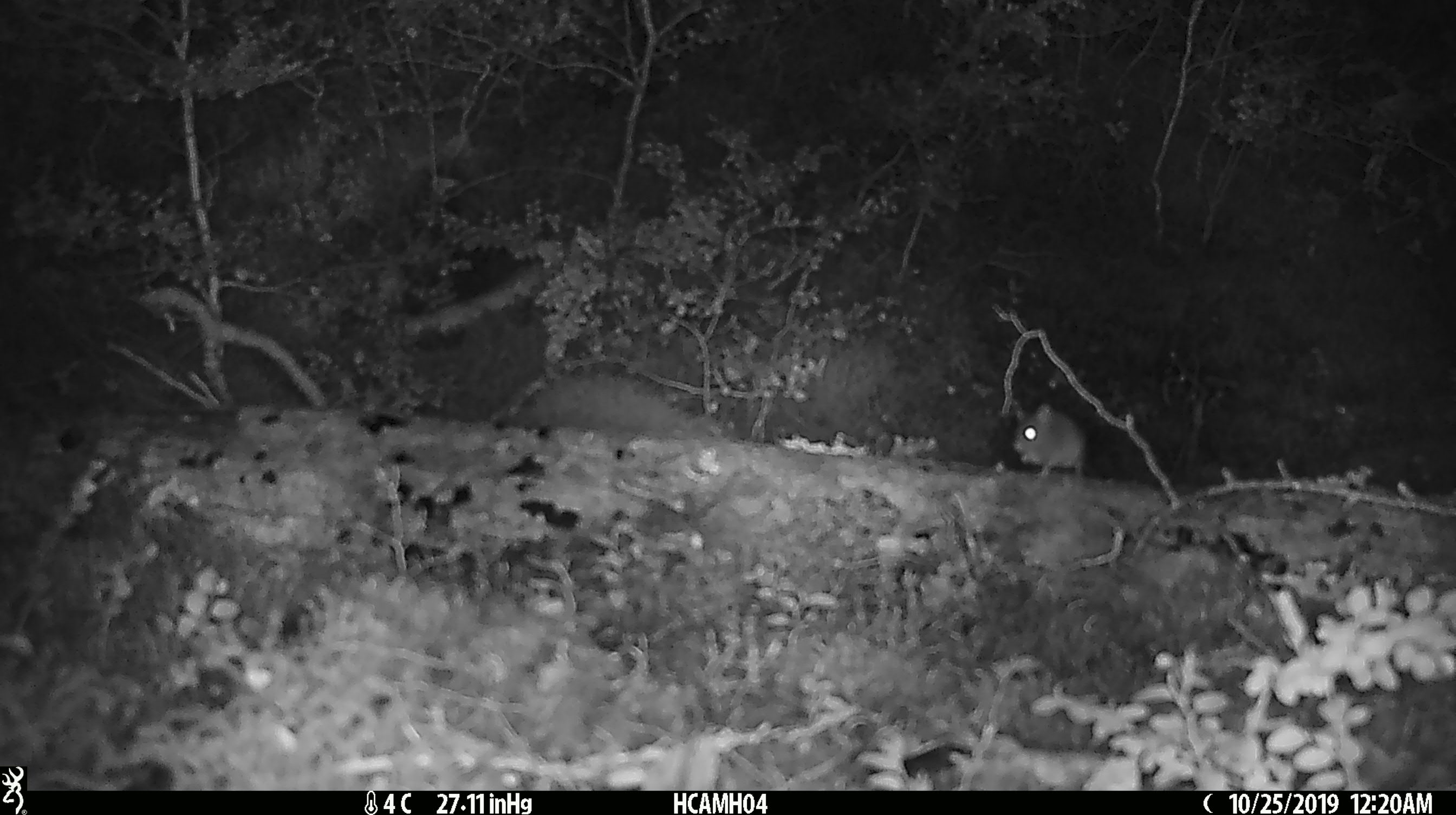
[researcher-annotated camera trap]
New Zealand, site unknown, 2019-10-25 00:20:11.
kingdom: Animalia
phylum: Chordata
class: Mammalia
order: Rodentia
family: Muridae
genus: Mus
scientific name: Mus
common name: mouse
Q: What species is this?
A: Mouse (Mus).